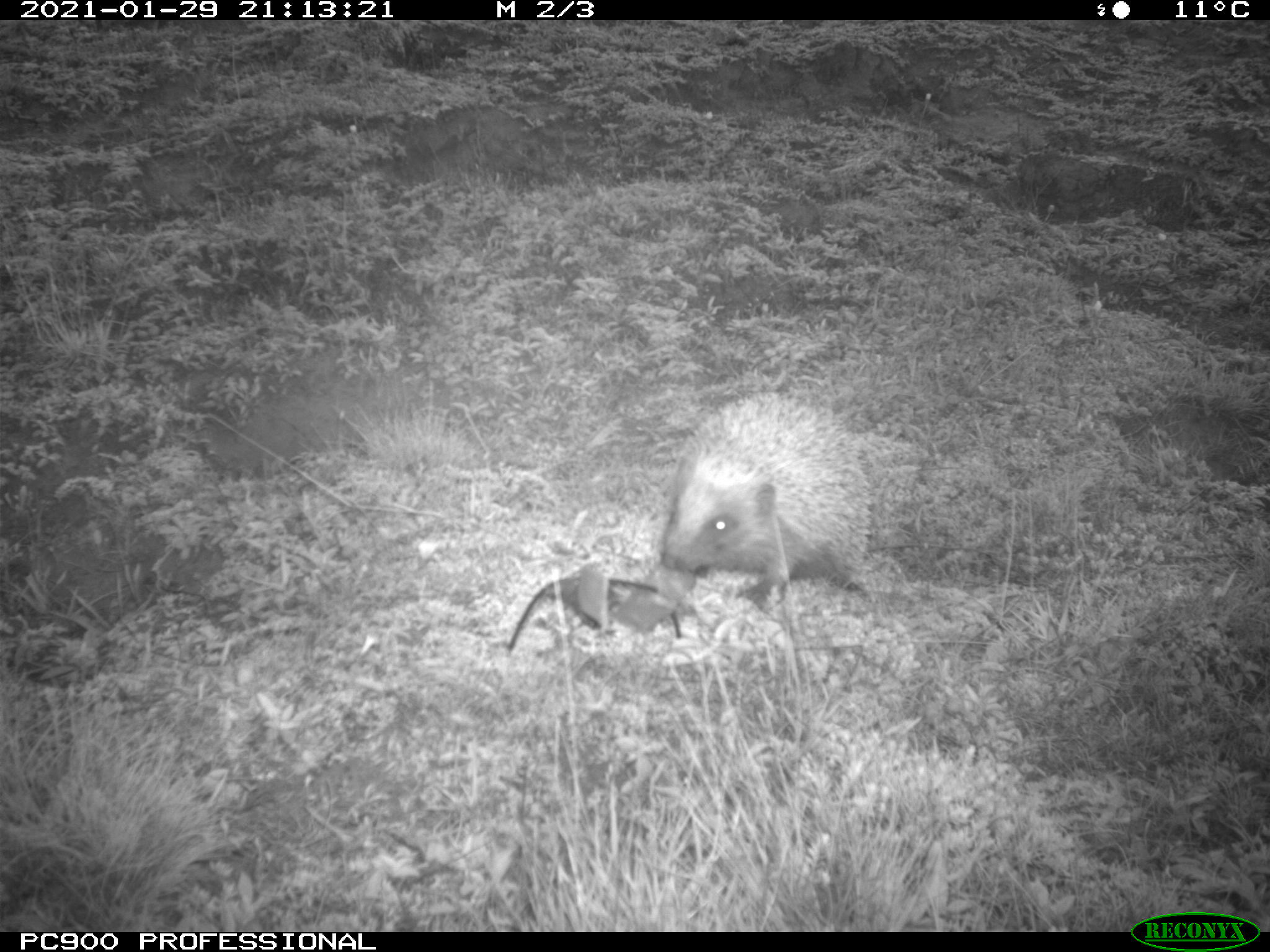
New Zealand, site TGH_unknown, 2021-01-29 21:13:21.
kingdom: Animalia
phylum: Chordata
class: Mammalia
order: Eulipotyphla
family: Erinaceidae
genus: Erinaceus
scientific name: Erinaceus europaeus europaeus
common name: european hedgehog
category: hedgehog